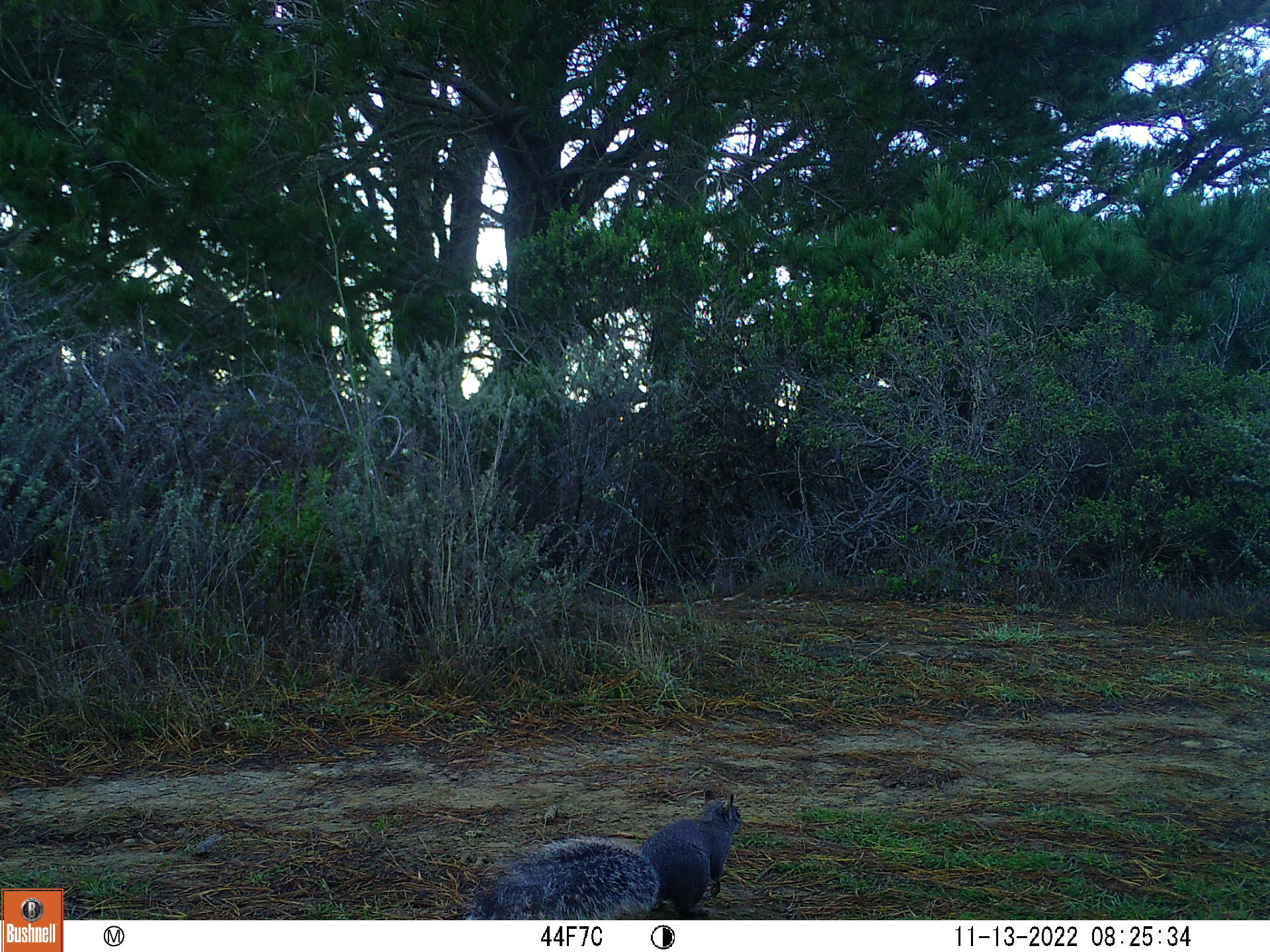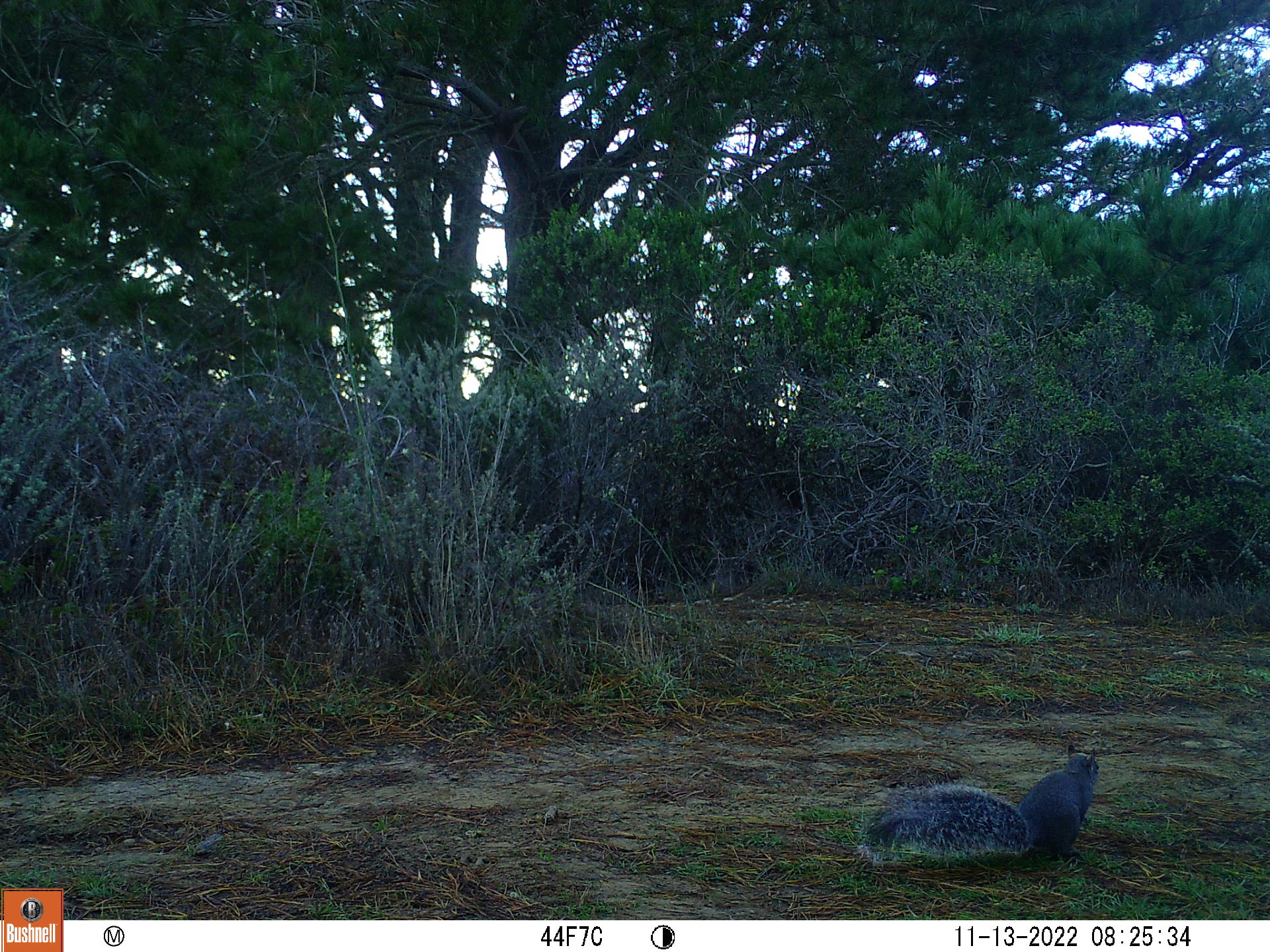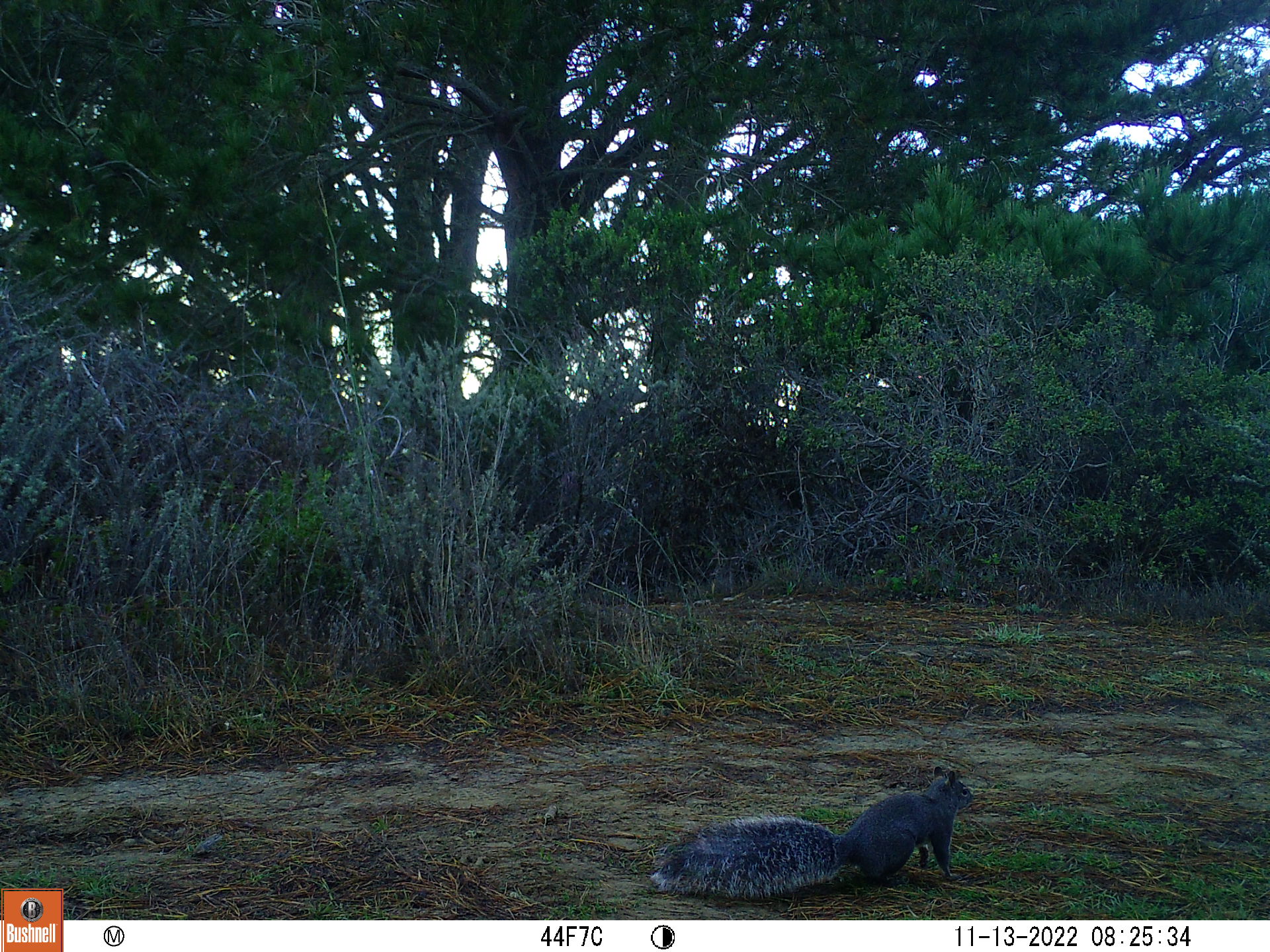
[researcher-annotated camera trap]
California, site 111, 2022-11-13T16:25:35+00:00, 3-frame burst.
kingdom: Animalia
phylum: Chordata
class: Mammalia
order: Rodentia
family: Sciuridae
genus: Sciurus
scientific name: Sciurus griseus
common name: western gray squirrel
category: western grey squirrel